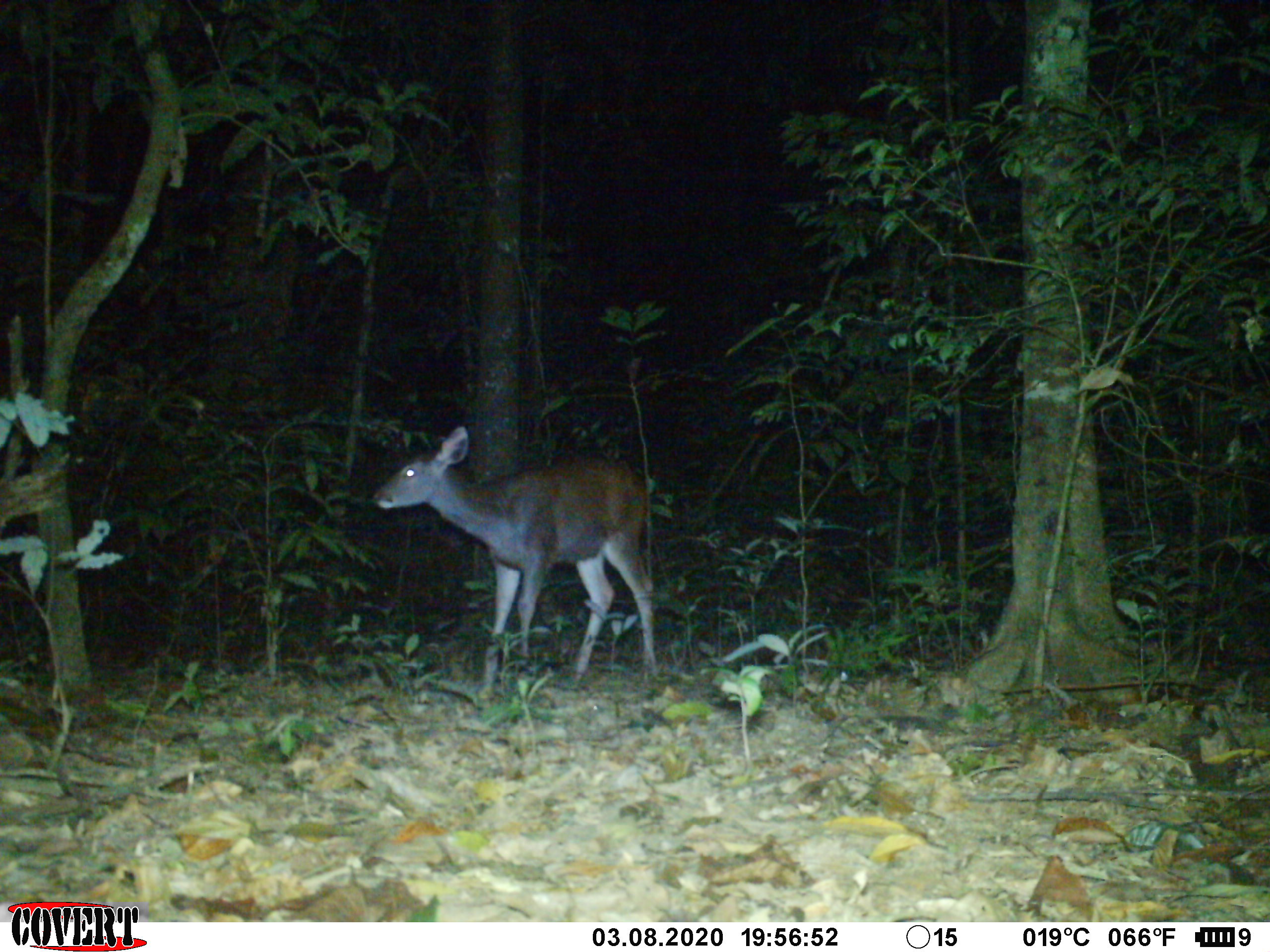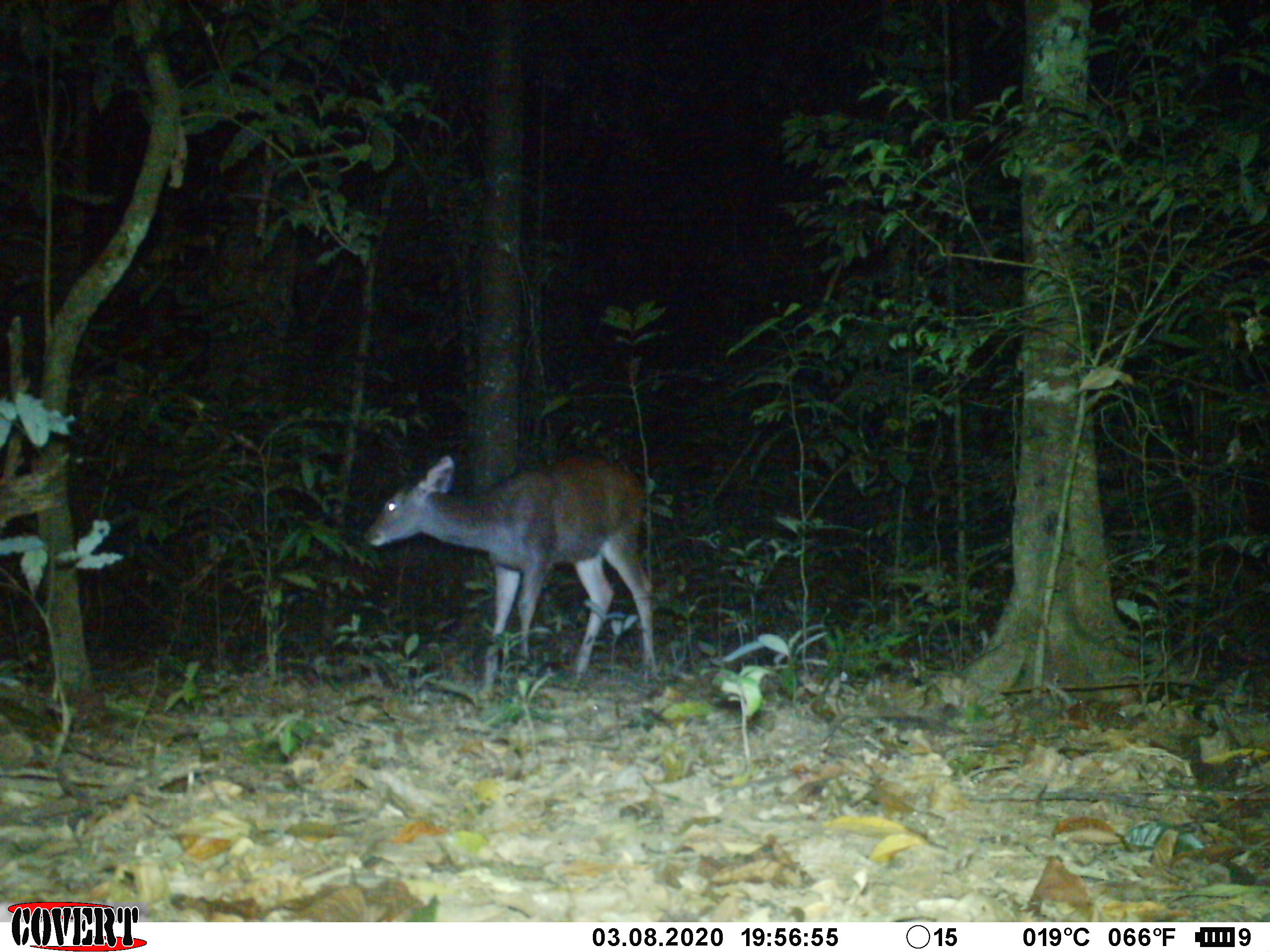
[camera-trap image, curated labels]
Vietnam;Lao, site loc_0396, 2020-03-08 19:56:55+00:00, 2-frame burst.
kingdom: Animalia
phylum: Chordata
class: Mammalia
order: Artiodactyla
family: Cervidae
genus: Rusa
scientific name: Rusa unicolor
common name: sambar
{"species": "sambar (Rusa unicolor)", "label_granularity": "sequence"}